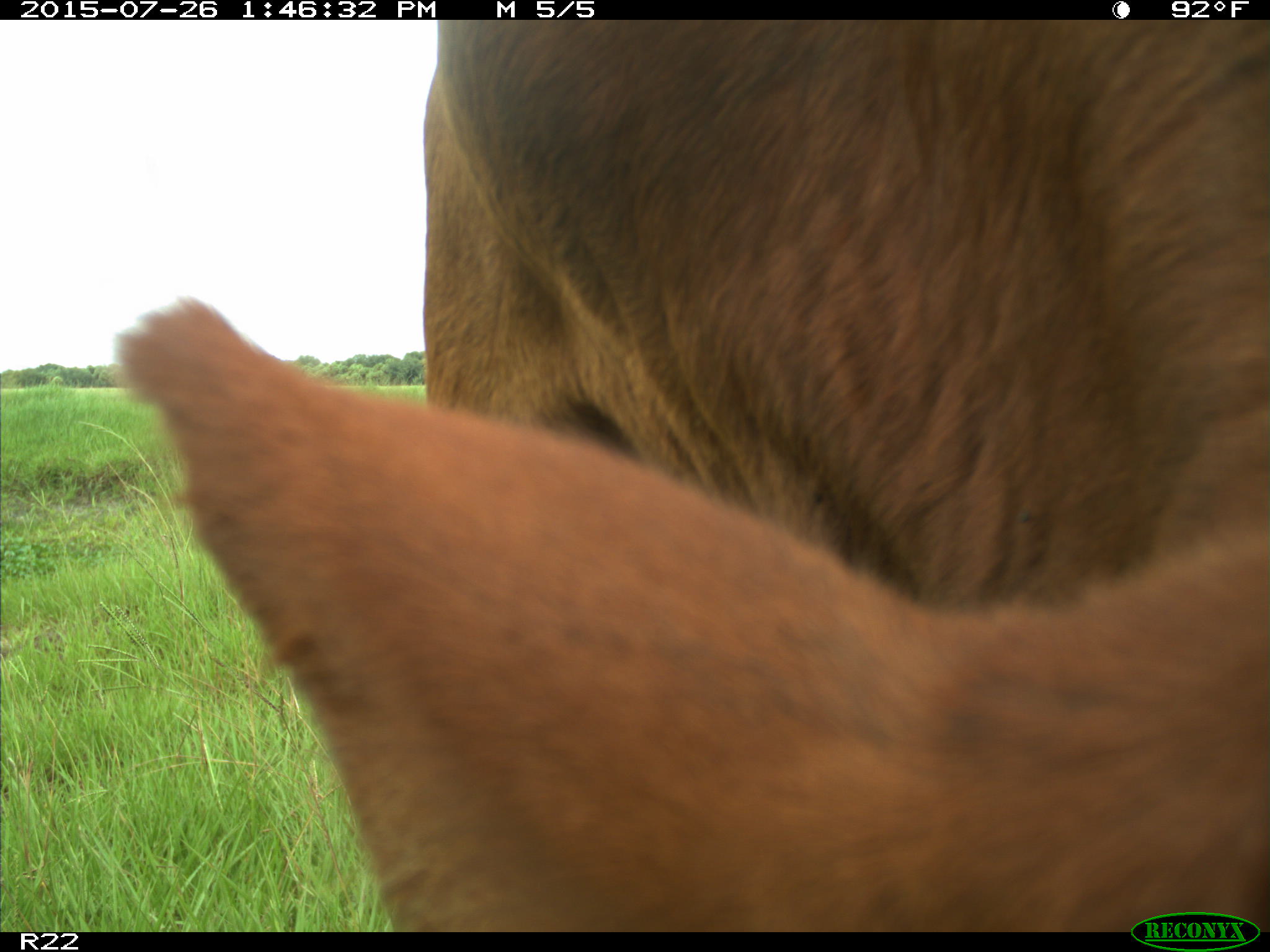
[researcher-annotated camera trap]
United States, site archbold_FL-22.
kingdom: Animalia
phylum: Chordata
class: Mammalia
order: Artiodactyla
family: Bovidae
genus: Bos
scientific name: Bos taurus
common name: domestic cow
Bos taurus (domestic cow).